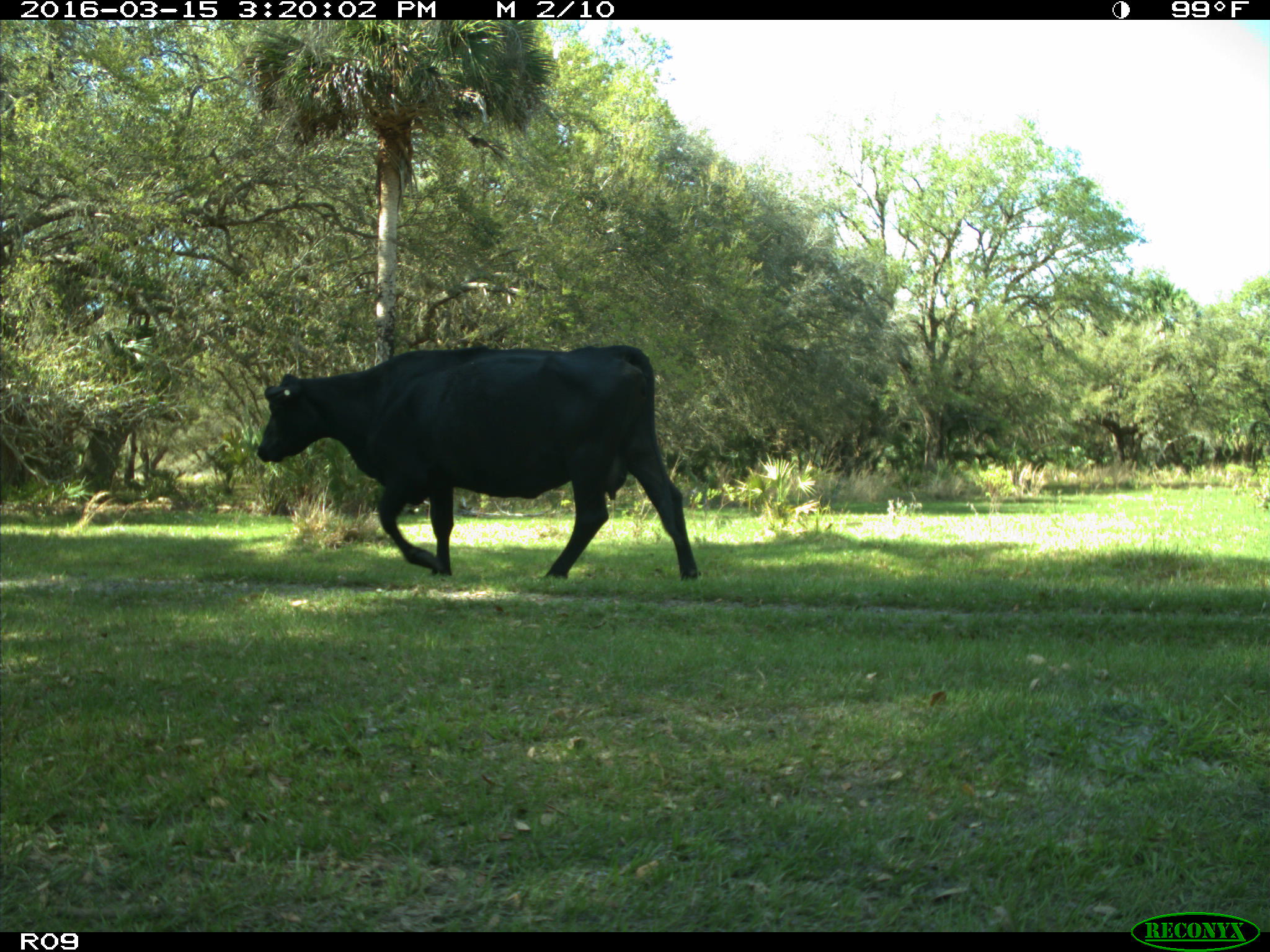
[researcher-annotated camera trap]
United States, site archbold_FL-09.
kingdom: Animalia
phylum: Chordata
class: Mammalia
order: Artiodactyla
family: Bovidae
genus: Bos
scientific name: Bos taurus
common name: domestic cow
Bos taurus (domestic cow).